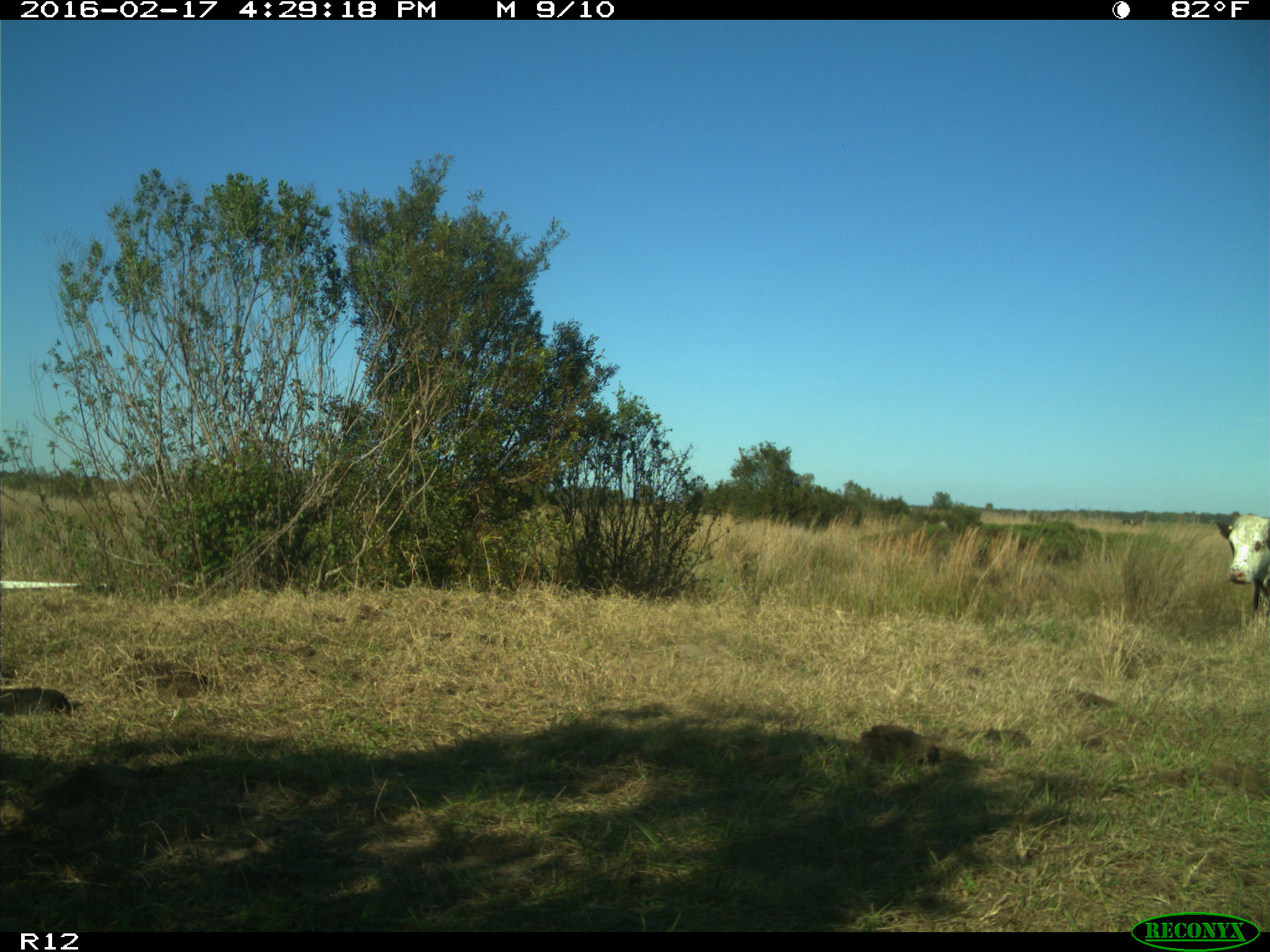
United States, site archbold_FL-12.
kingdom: Animalia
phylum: Chordata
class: Mammalia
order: Artiodactyla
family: Bovidae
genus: Bos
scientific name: Bos taurus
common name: domestic cow